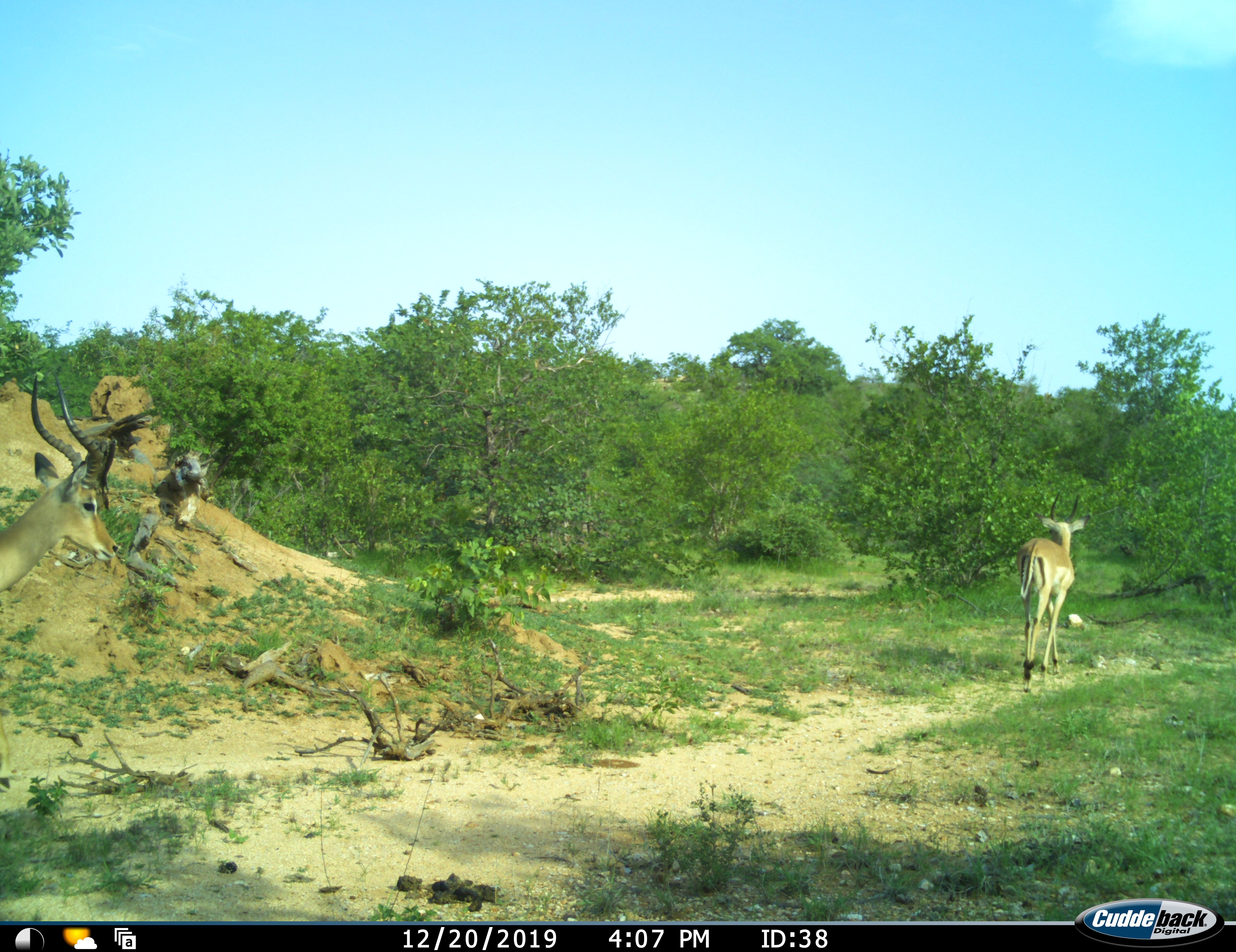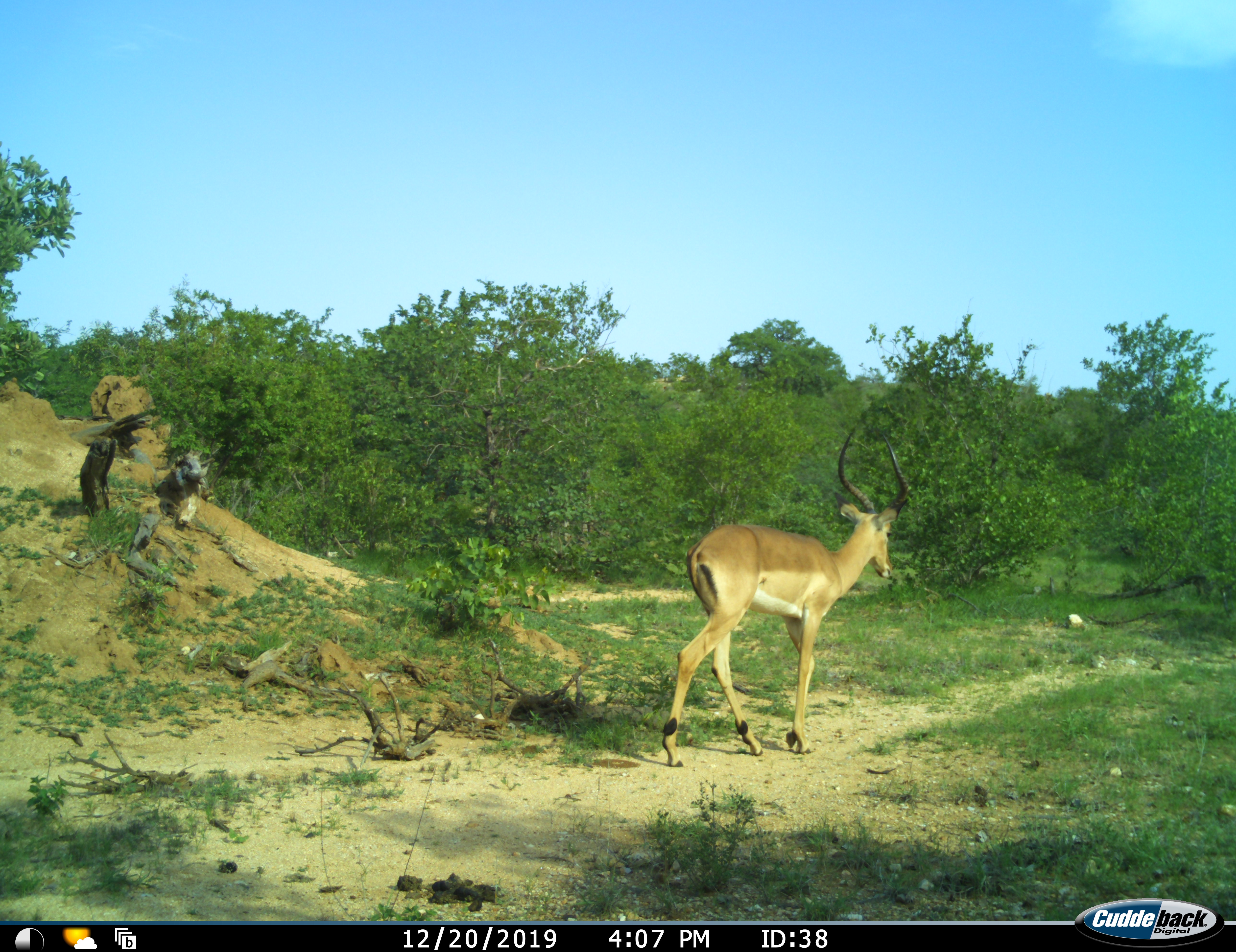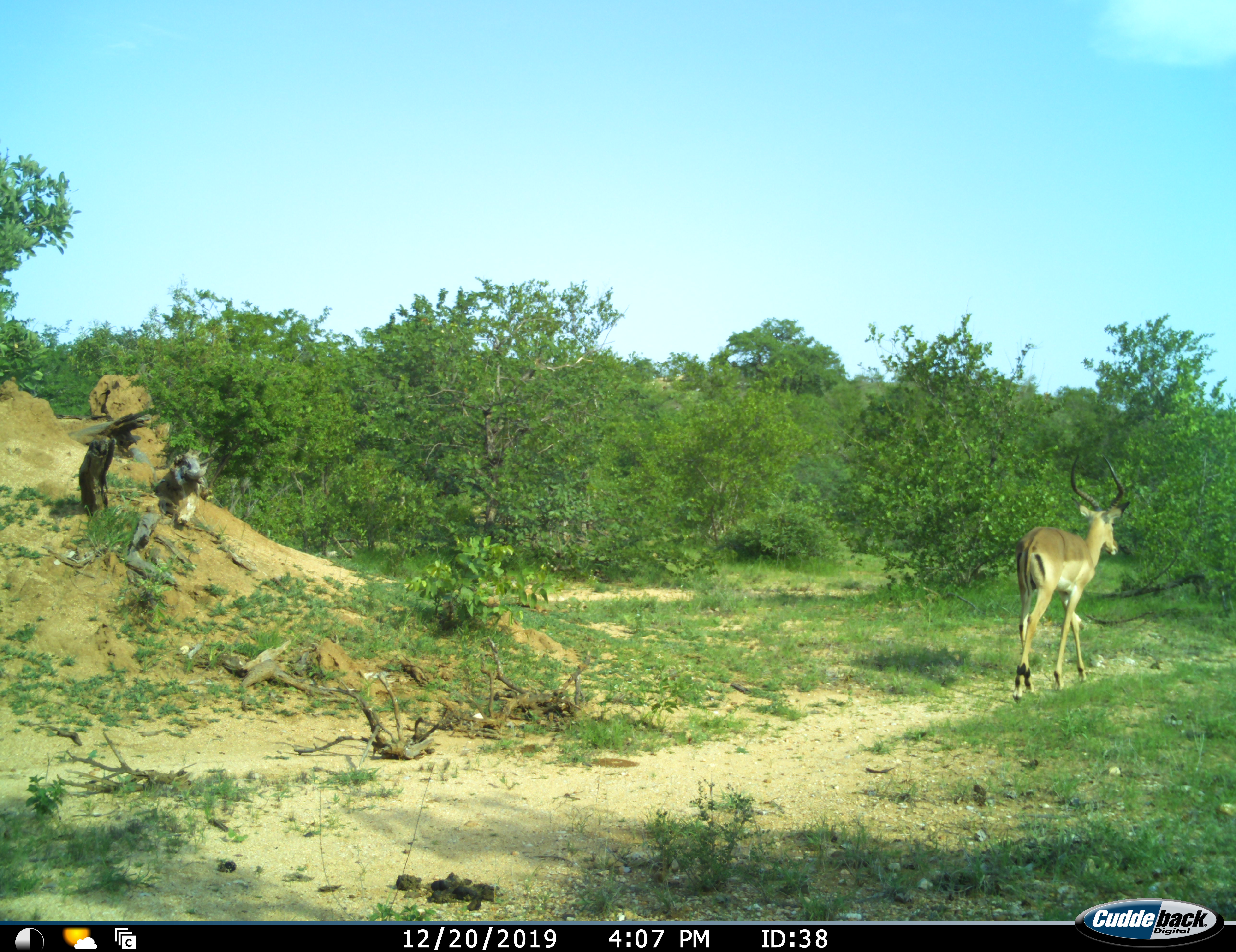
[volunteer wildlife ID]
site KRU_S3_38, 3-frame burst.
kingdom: Animalia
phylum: Chordata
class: Mammalia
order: Artiodactyla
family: Bovidae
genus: Aepyceros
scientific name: Aepyceros melampus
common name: impala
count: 2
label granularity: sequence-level